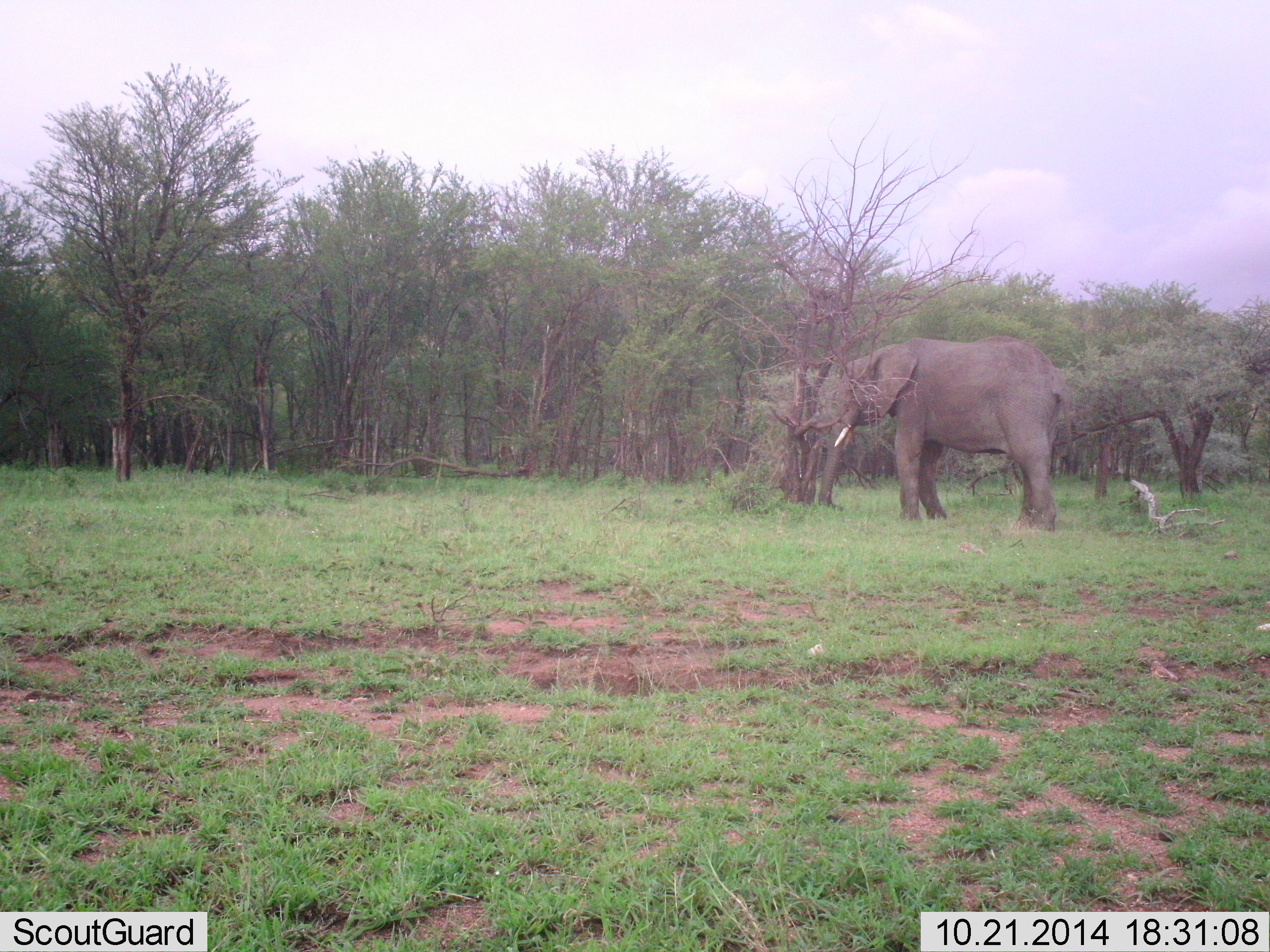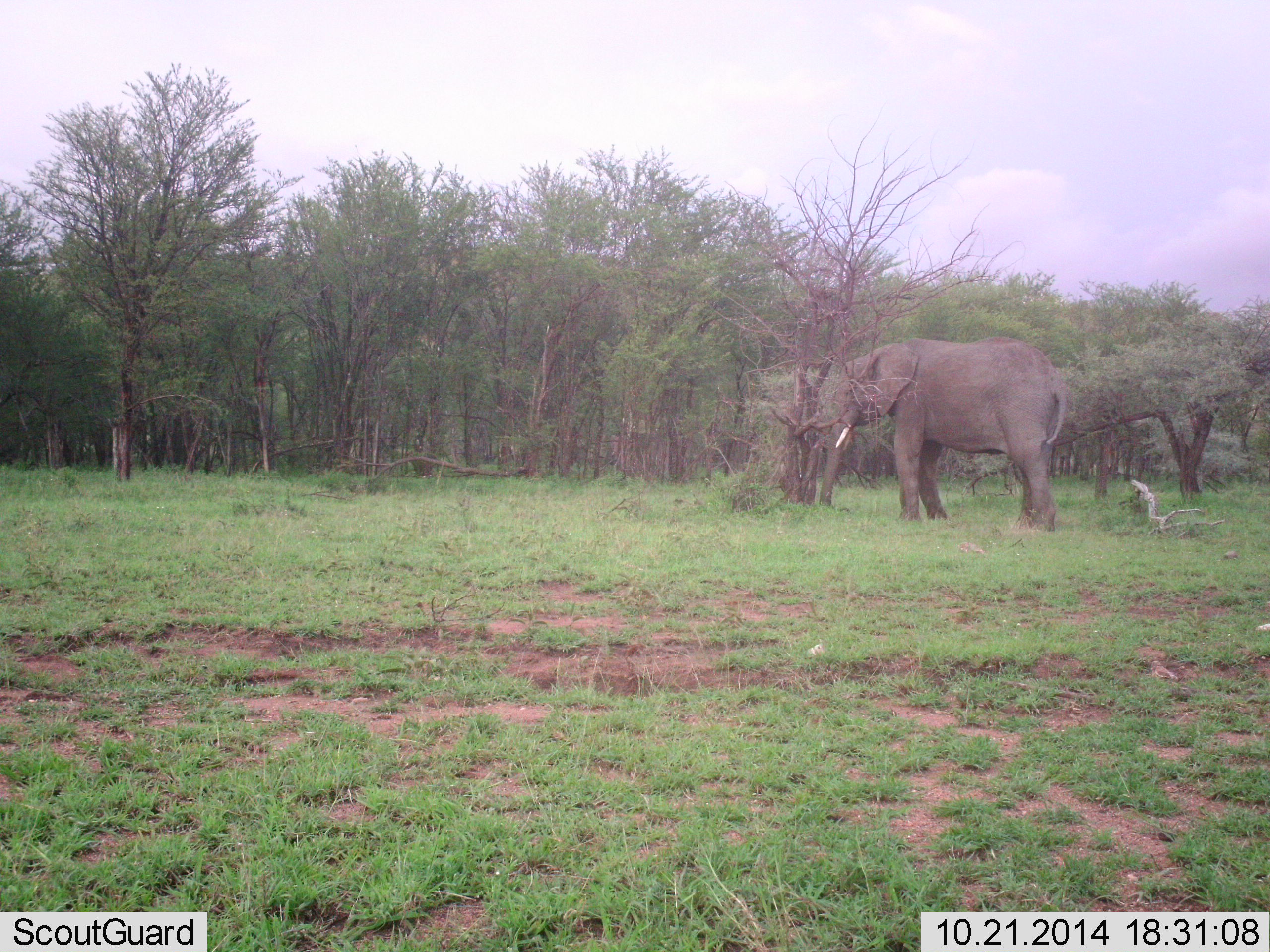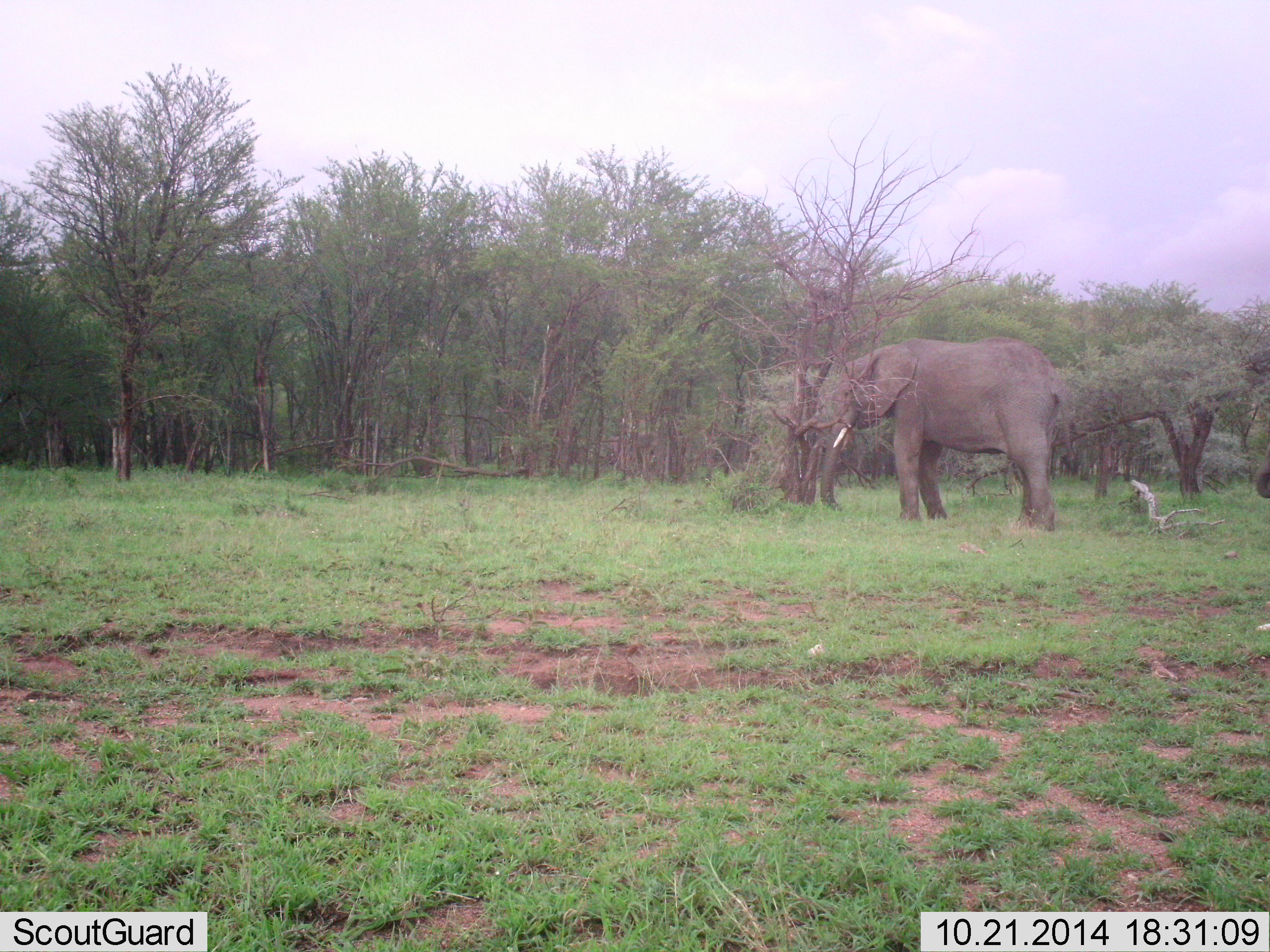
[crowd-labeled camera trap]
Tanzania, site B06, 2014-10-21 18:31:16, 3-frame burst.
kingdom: Animalia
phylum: Chordata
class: Mammalia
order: Proboscidea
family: Elephantidae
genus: Loxodonta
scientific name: Loxodonta africana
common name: african bush elephant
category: elephant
Elephant (african bush elephant) (Loxodonta africana), count 1. Behavior (volunteer vote fractions): standing 60%, resting 0%, moving 60%, interacting 0%. Young present (vote fraction): 0%. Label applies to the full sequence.